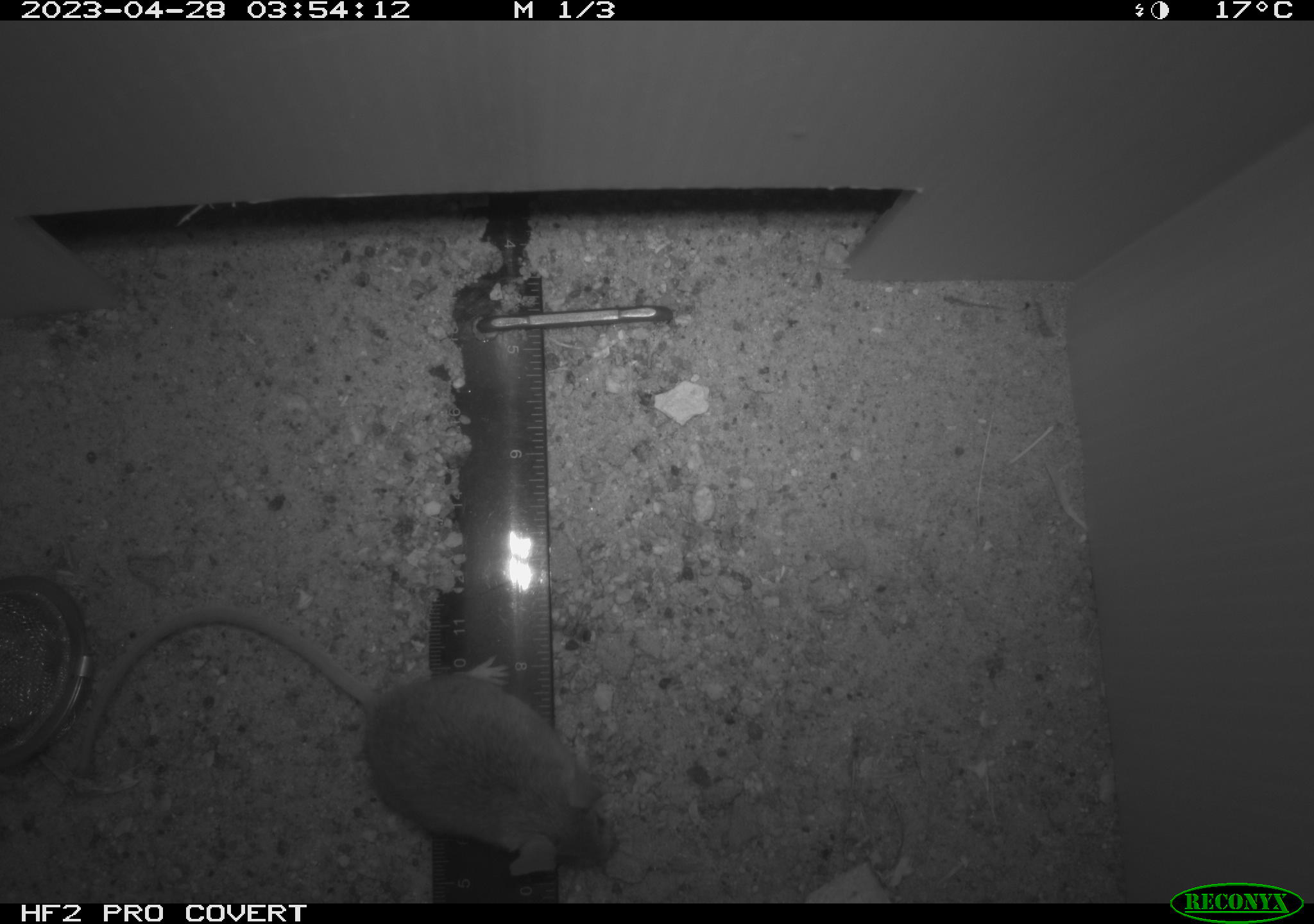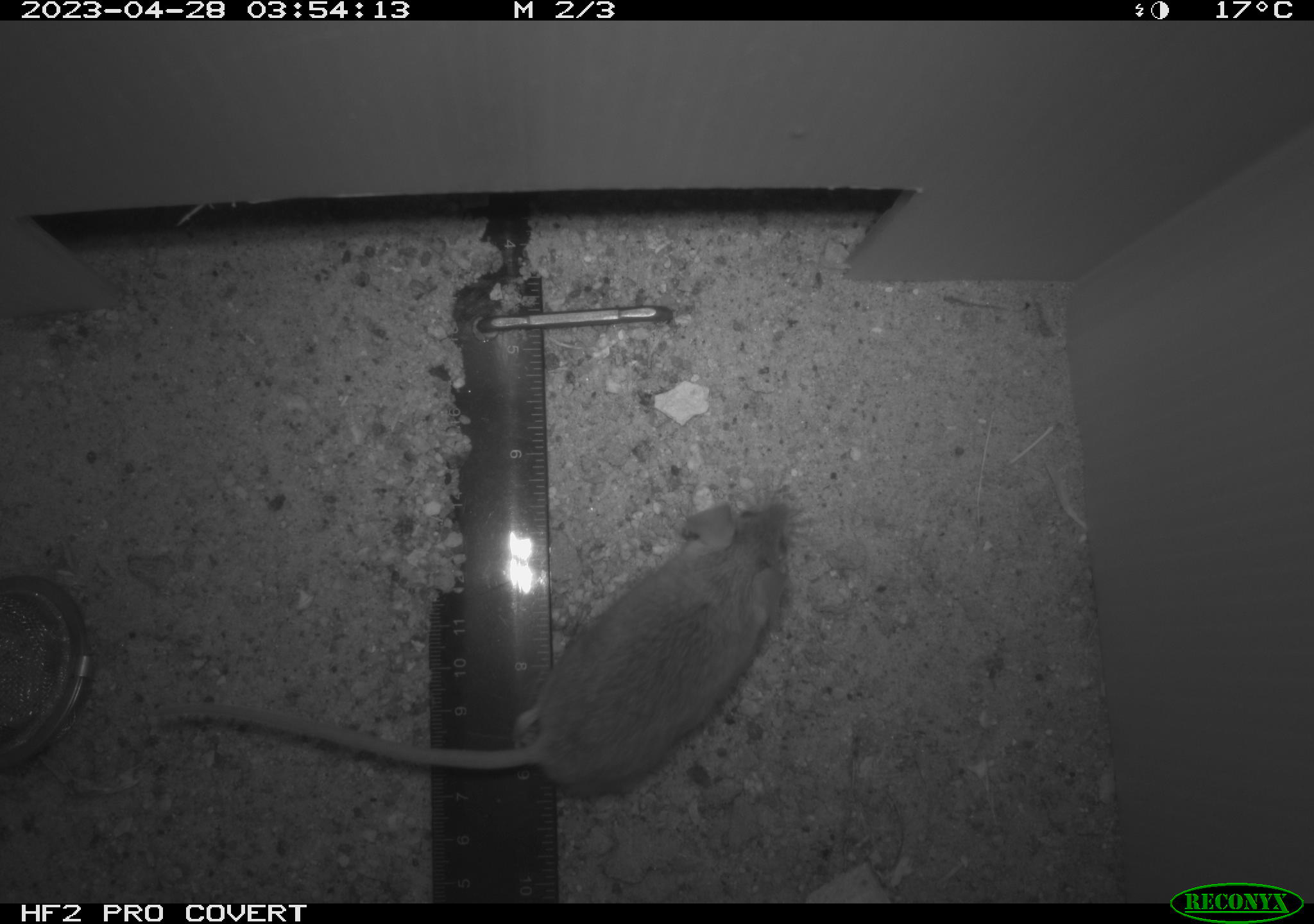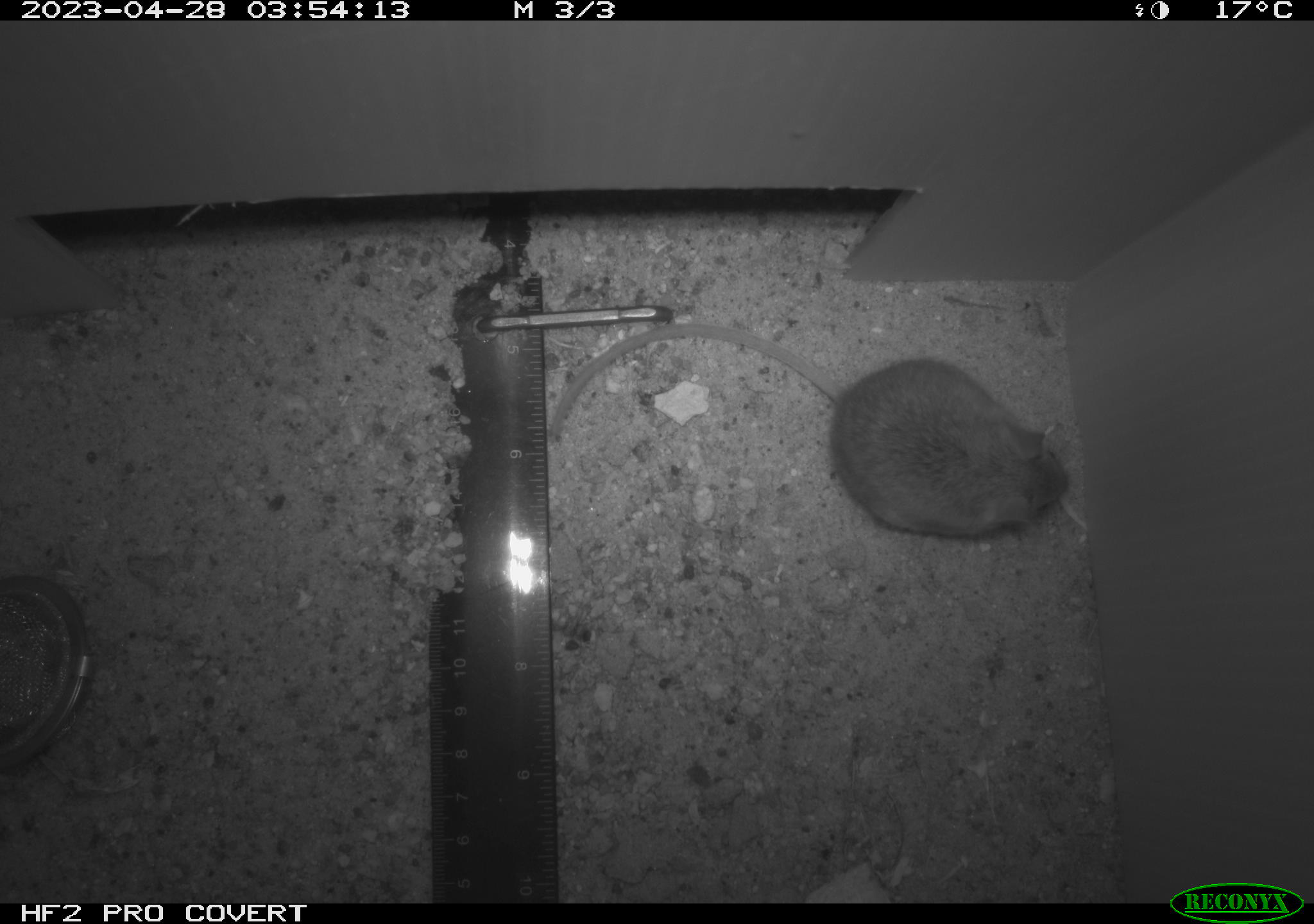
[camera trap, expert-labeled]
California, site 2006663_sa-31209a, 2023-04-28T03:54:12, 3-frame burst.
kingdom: Animalia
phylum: Chordata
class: Mammalia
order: Rodentia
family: Cricetidae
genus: Peromyscus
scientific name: Peromyscus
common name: deer mice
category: peromyscus species